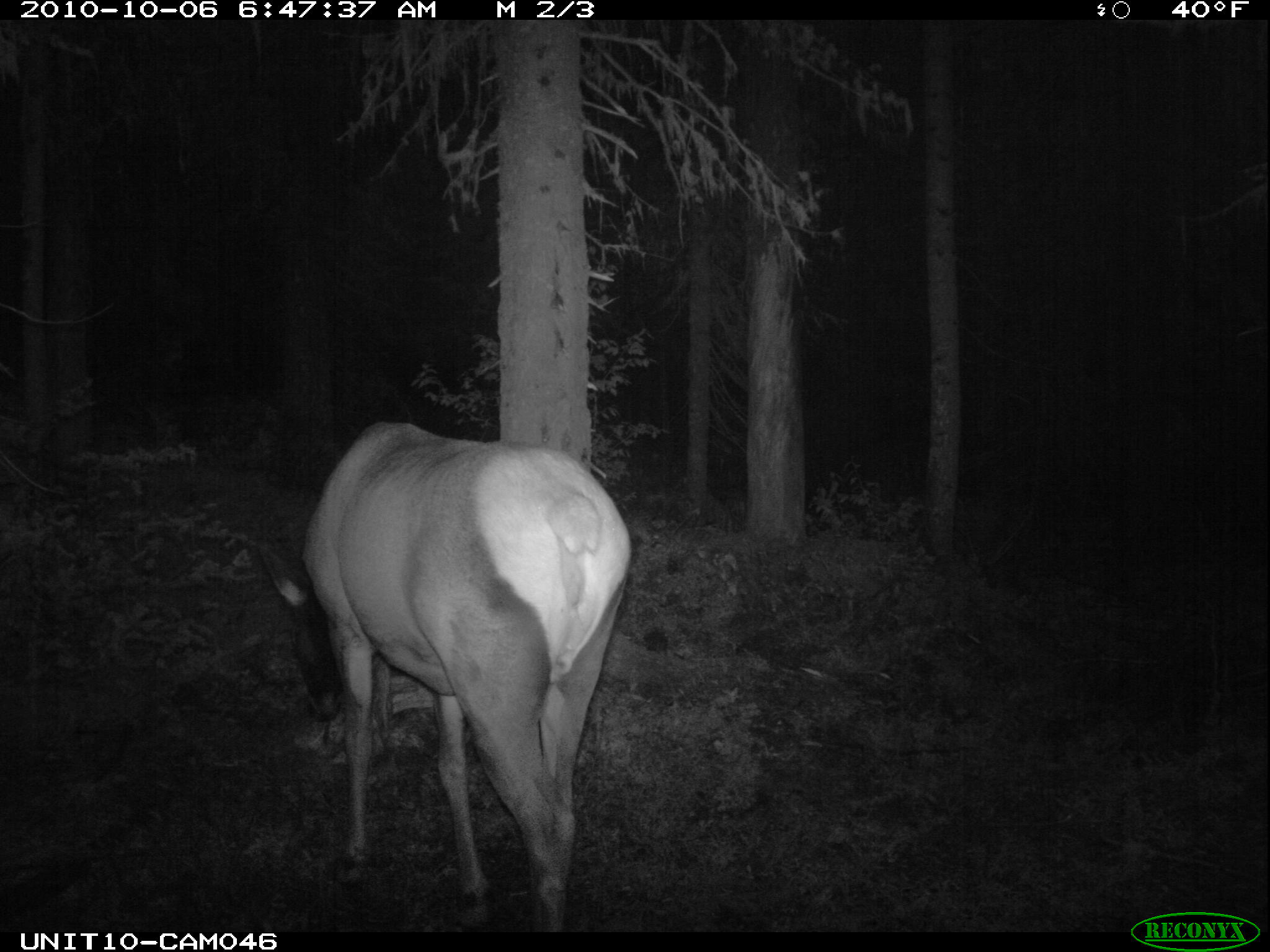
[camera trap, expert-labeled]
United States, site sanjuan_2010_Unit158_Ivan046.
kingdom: Animalia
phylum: Chordata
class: Mammalia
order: Artiodactyla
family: Cervidae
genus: Cervus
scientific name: Cervus elaphus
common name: red deer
Cervus elaphus (red deer).